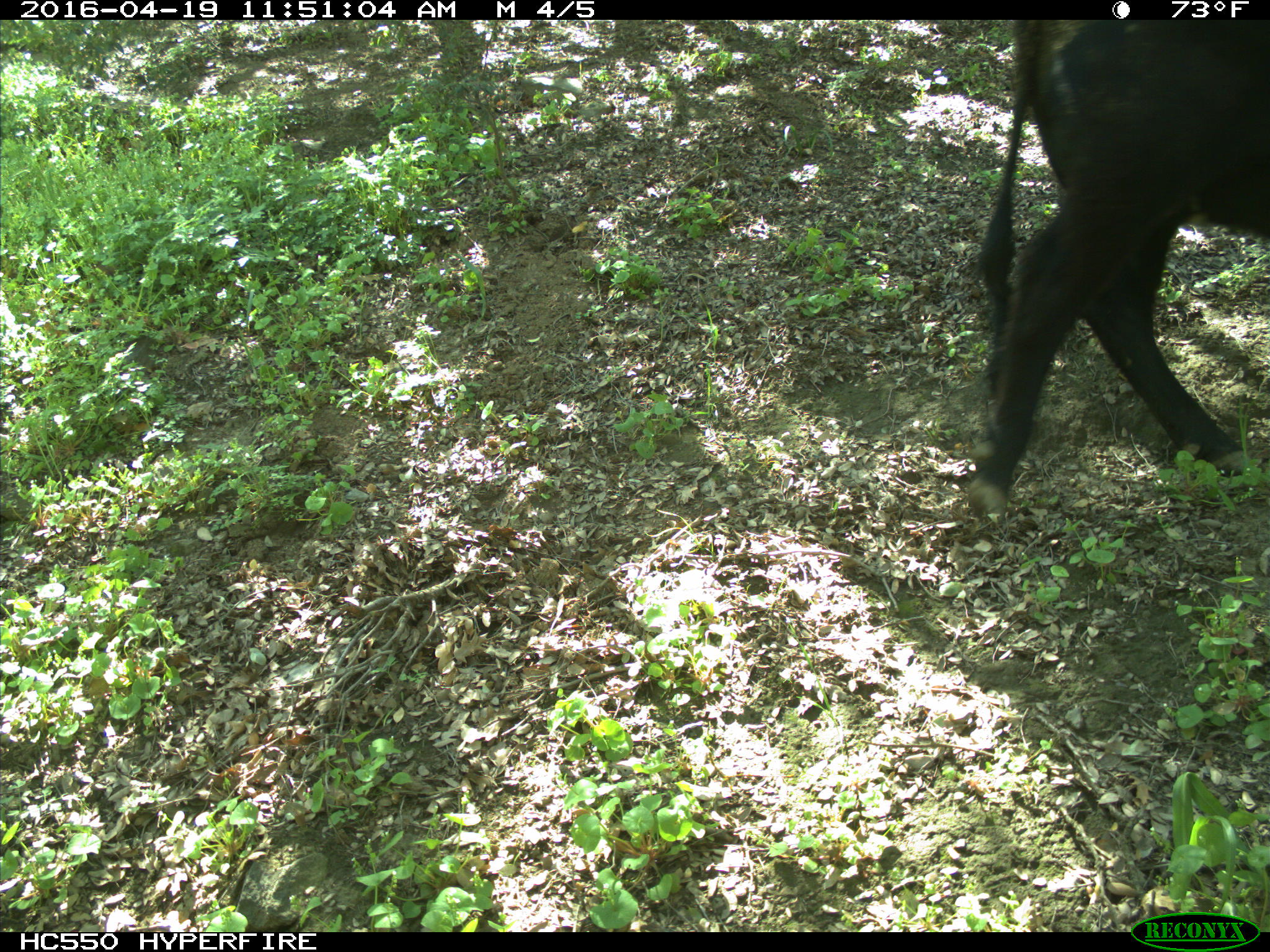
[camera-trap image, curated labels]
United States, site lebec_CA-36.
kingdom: Animalia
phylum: Chordata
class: Mammalia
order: Artiodactyla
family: Bovidae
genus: Bos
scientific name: Bos taurus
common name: domestic cow